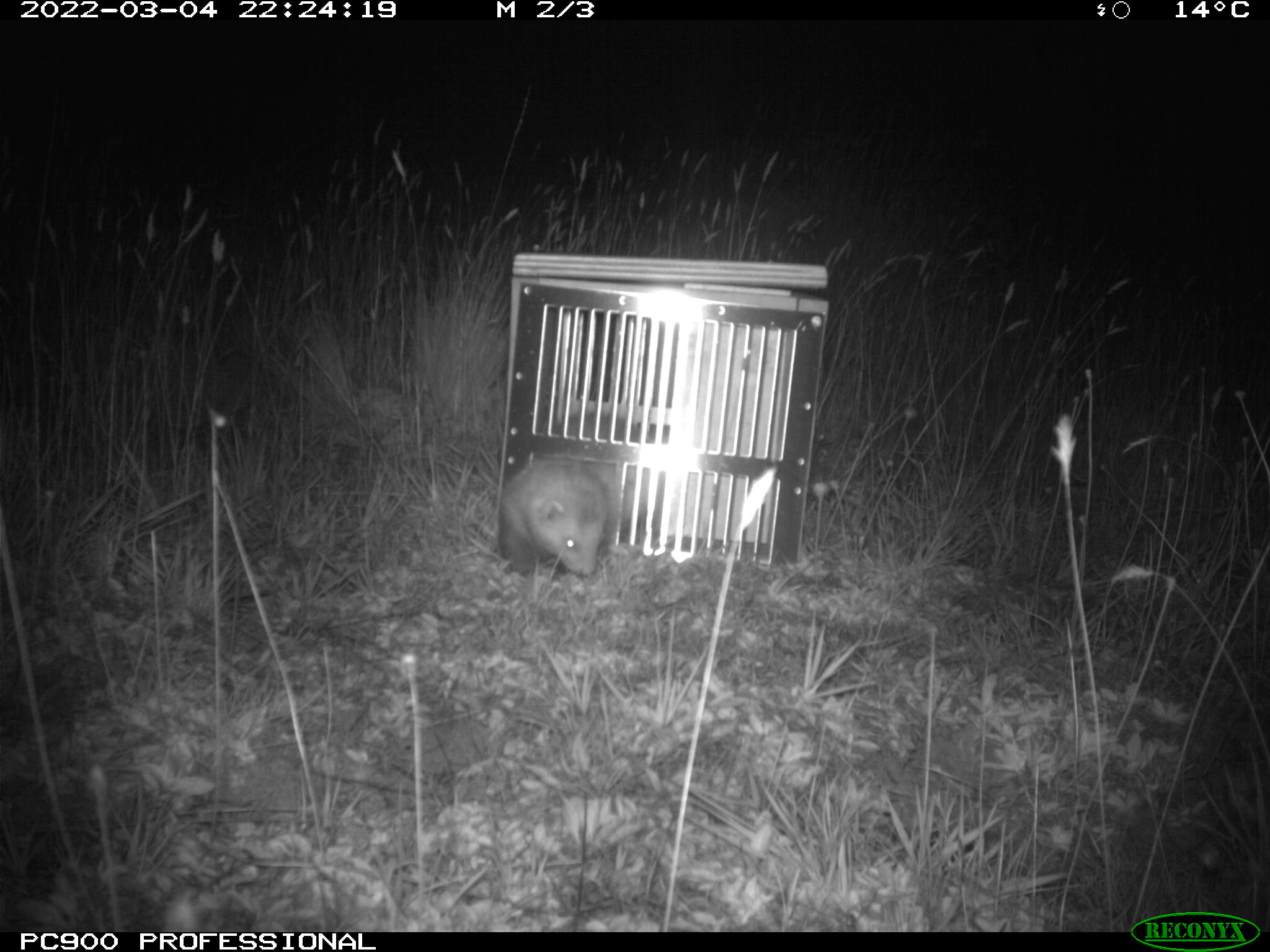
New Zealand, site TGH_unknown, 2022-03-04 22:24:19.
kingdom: Animalia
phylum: Chordata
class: Mammalia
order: Carnivora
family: Mustelidae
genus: Mustela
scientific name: Mustela furo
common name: ferret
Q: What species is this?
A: Ferret (Mustela furo).